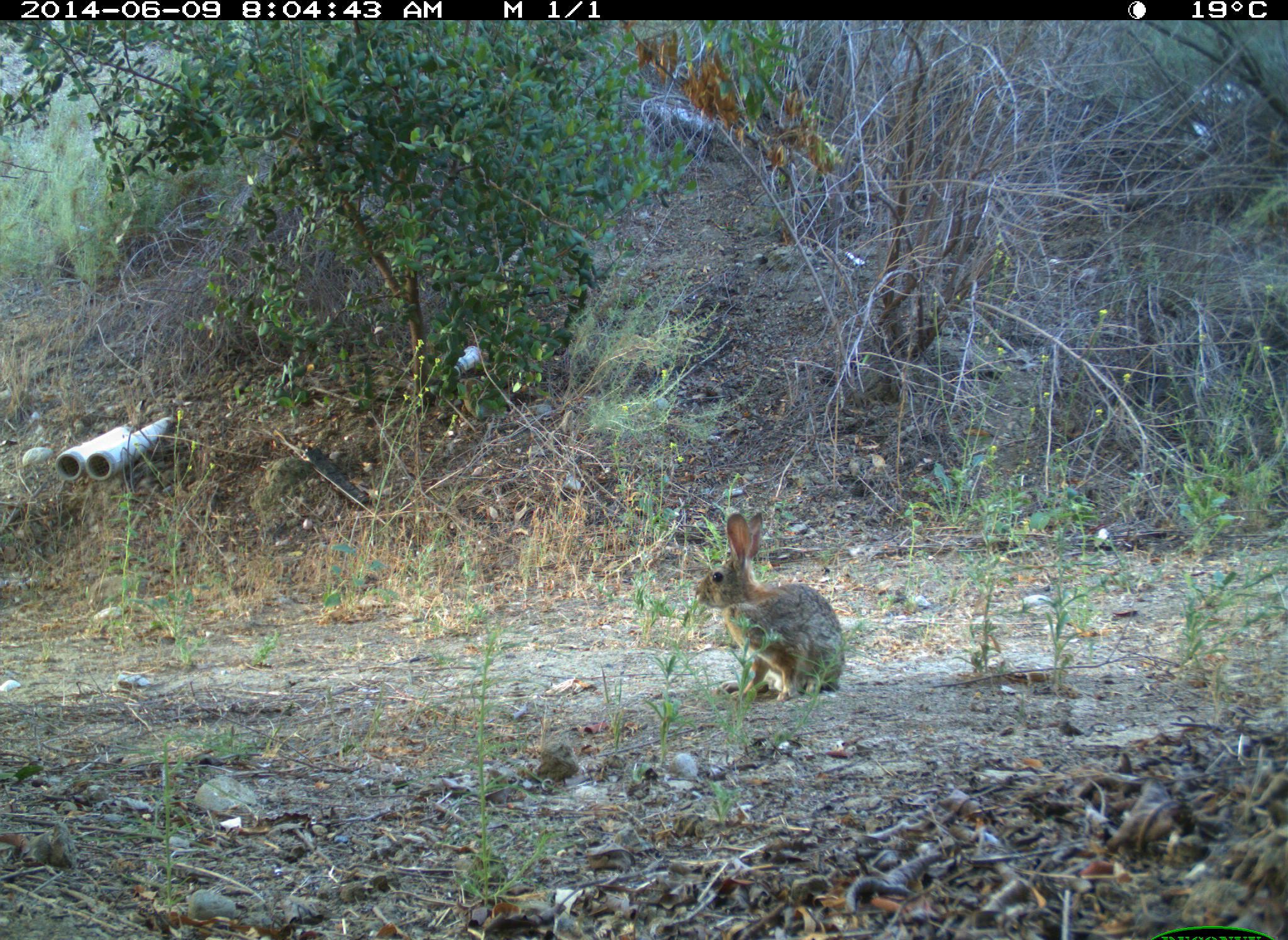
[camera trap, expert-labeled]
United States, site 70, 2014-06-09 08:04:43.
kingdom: Animalia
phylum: Chordata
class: Mammalia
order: Lagomorpha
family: Leporidae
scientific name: Leporidae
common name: rabbits and hares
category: rabbit